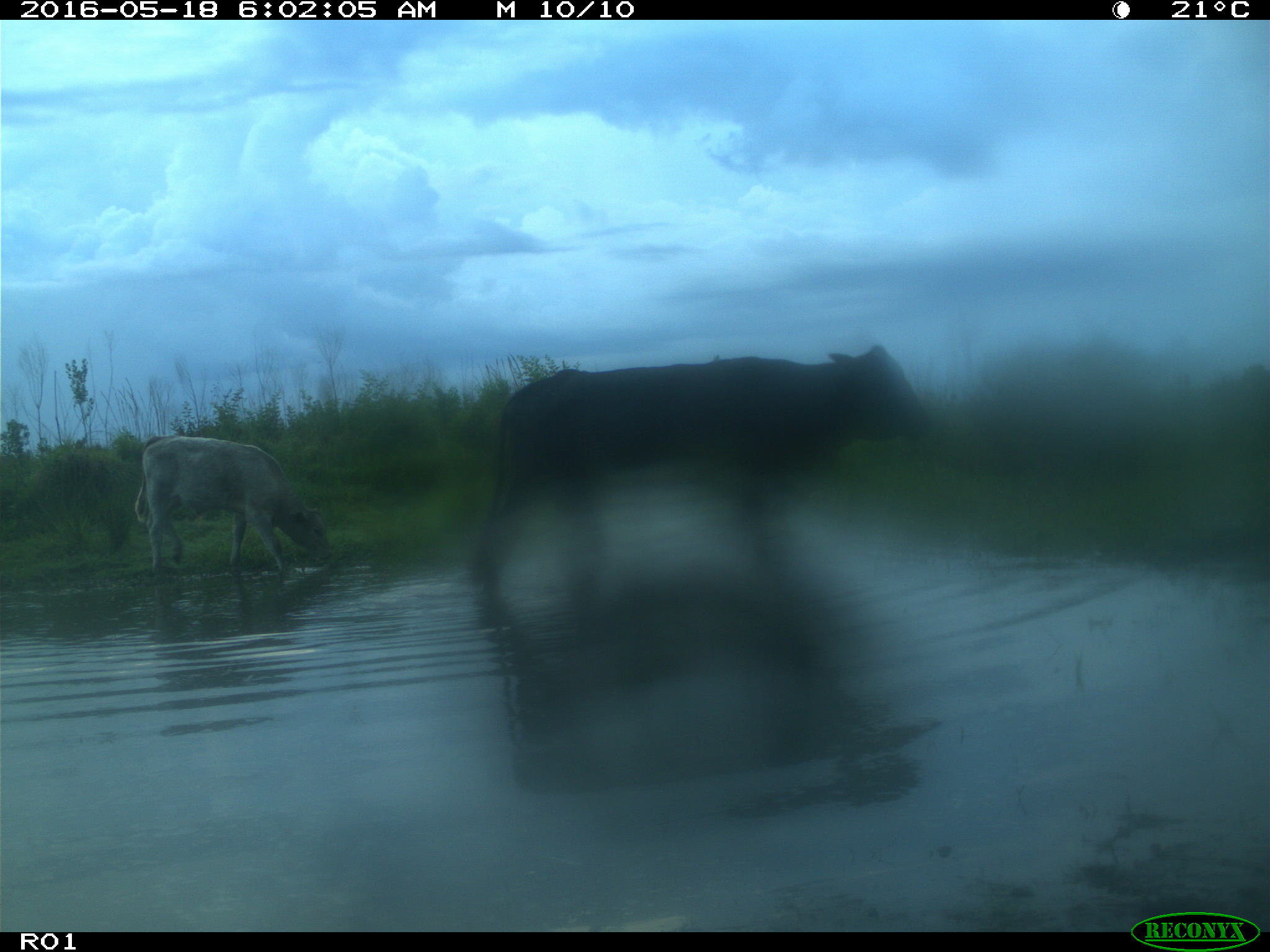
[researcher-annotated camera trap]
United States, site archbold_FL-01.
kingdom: Animalia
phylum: Chordata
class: Mammalia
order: Artiodactyla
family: Bovidae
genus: Bos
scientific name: Bos taurus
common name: domestic cow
Bos taurus (domestic cow).